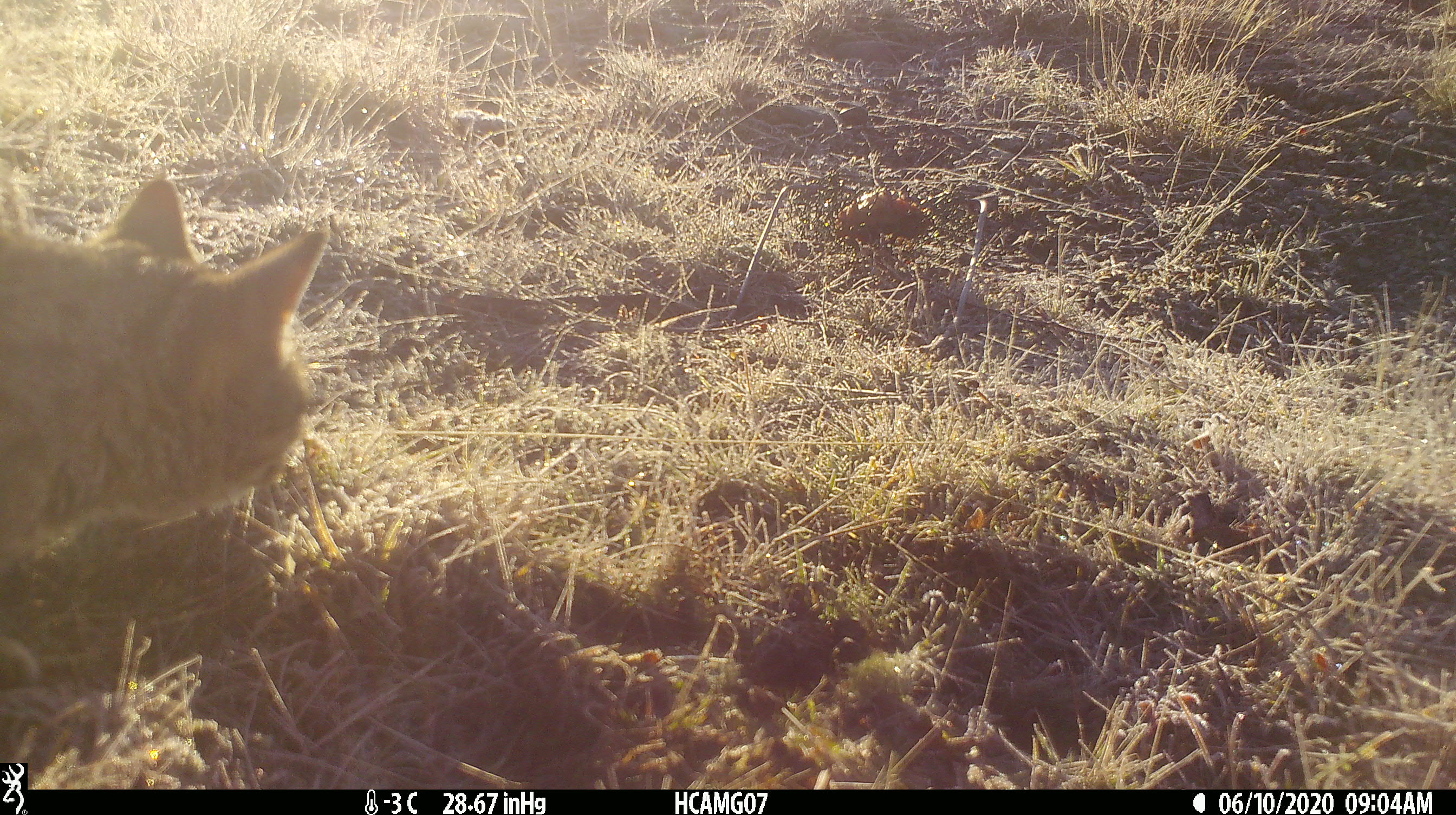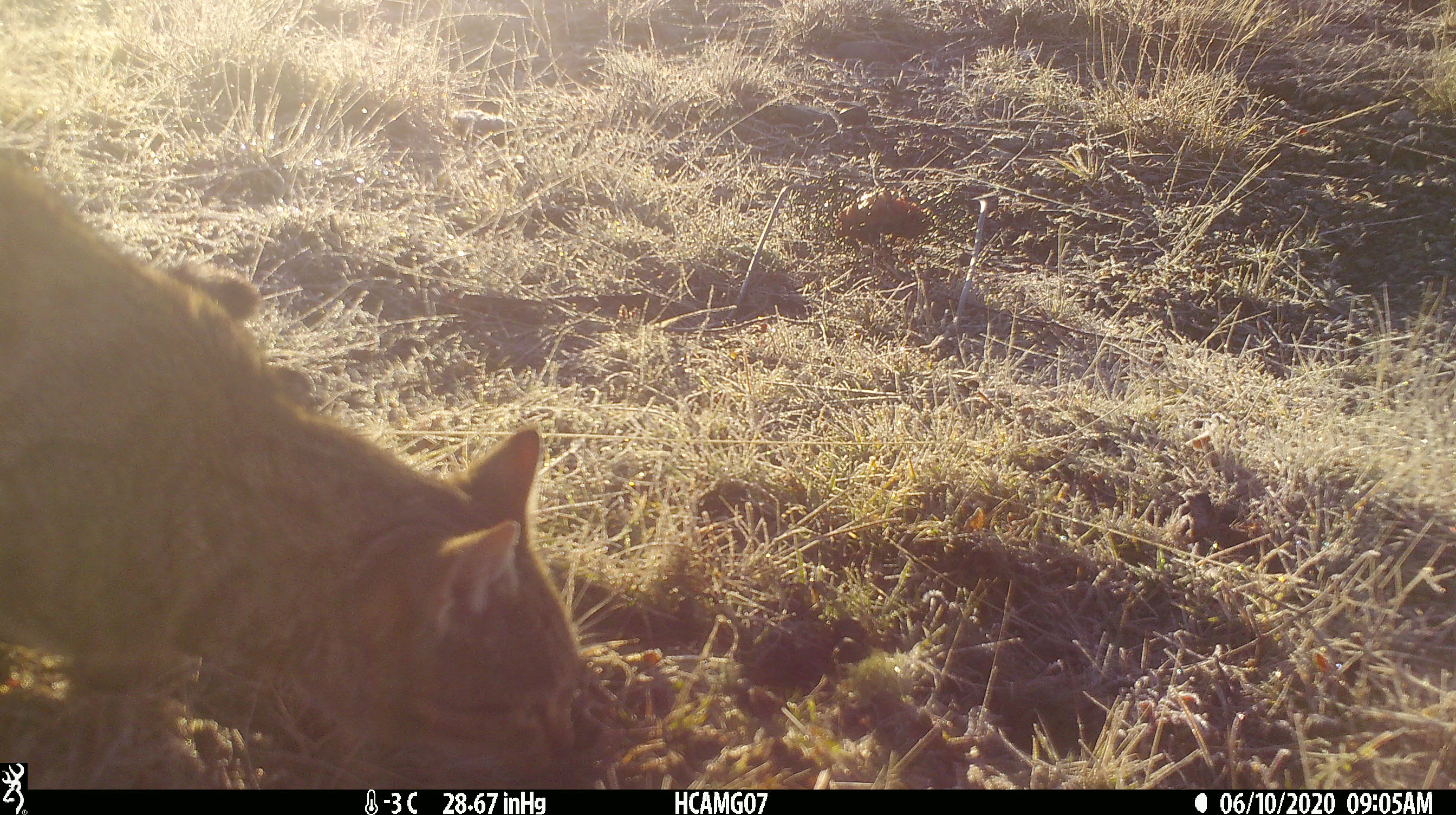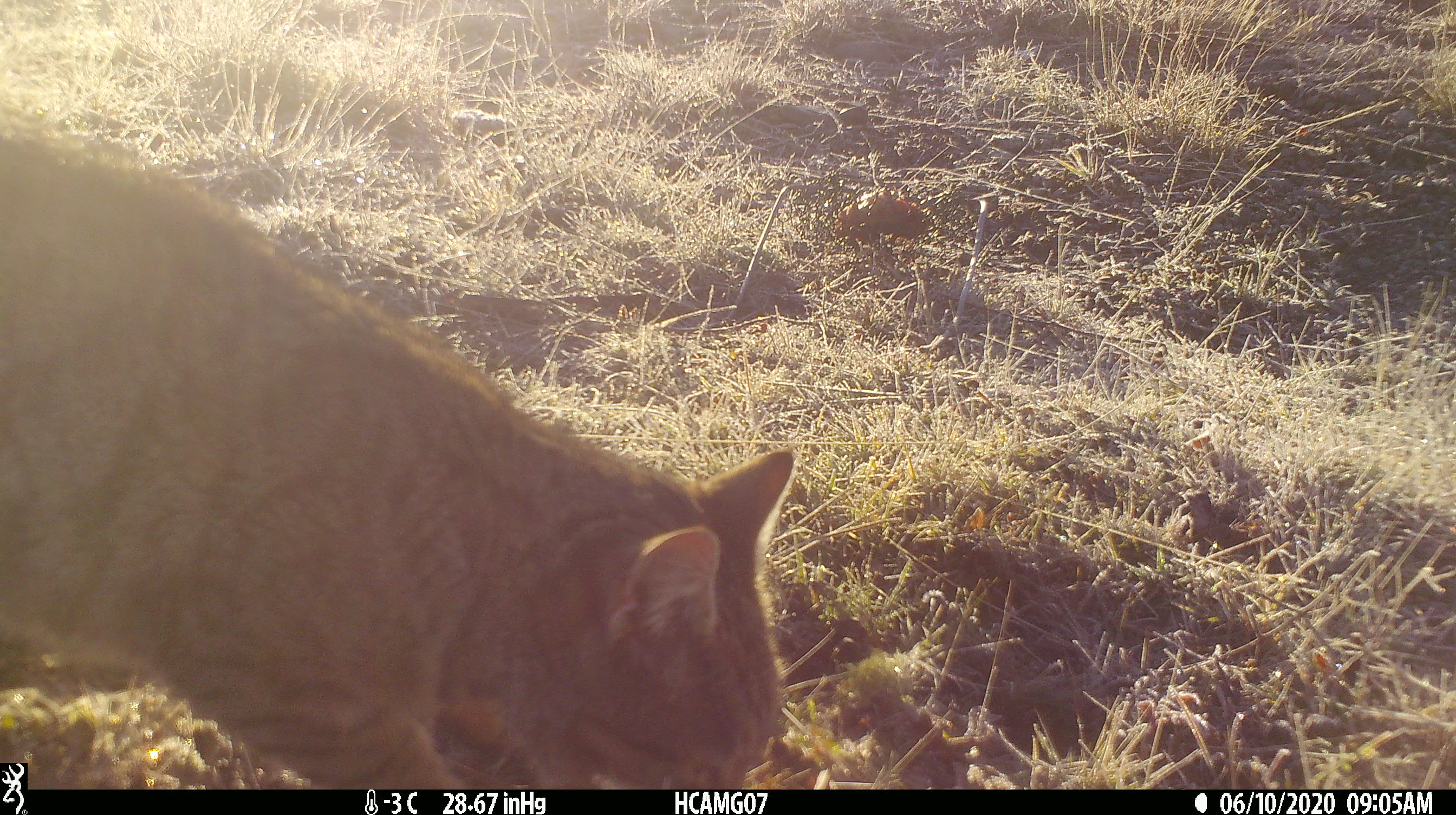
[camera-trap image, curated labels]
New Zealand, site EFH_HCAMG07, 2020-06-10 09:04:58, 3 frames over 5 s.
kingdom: Animalia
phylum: Chordata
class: Mammalia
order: Carnivora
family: Felidae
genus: Felis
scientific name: Felis catus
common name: domestic cat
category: cat